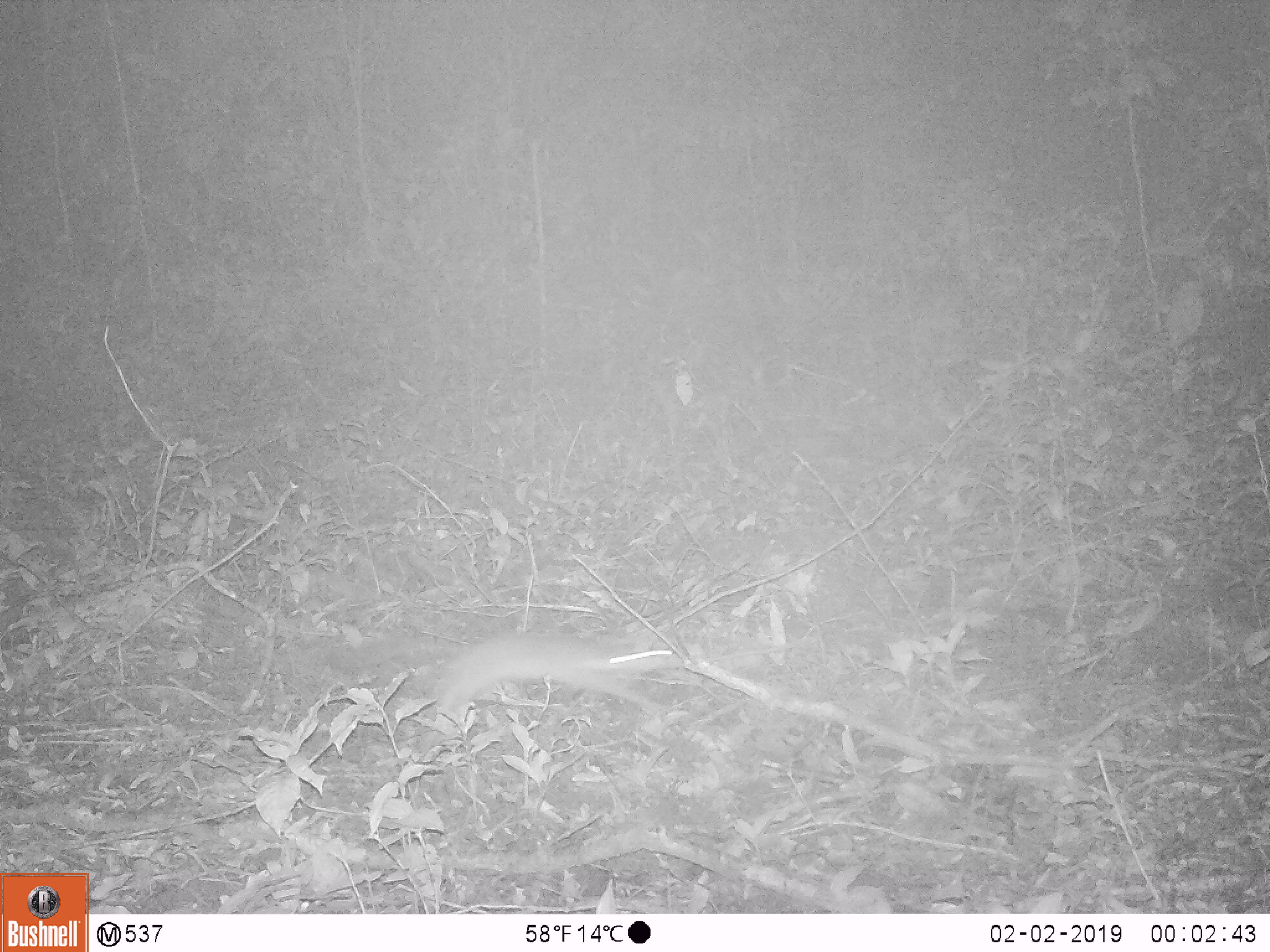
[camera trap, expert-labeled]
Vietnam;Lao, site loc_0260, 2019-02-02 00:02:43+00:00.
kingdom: Animalia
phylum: Chordata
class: Mammalia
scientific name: Mammalia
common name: mammal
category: unidentified small mammal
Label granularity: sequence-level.